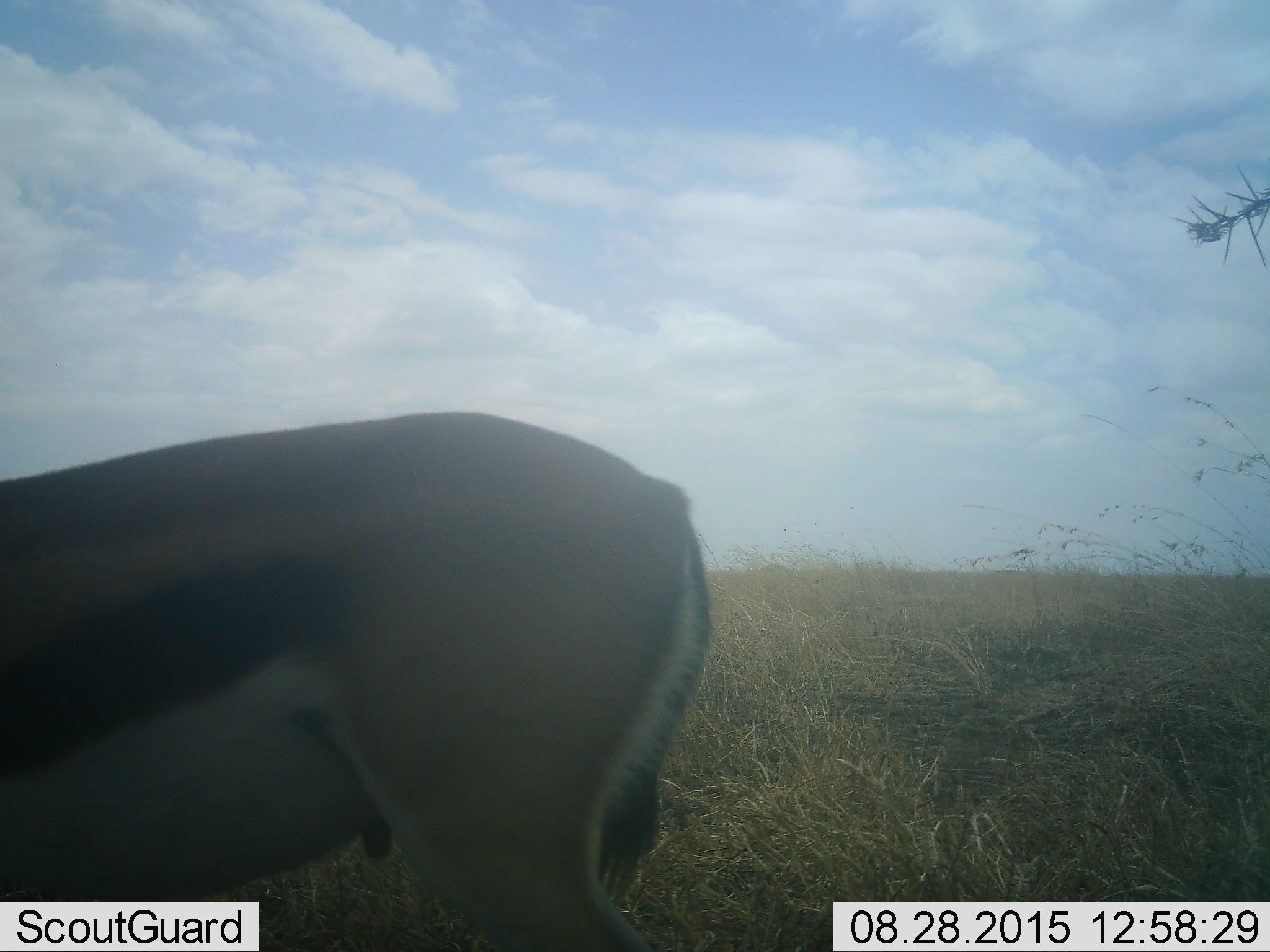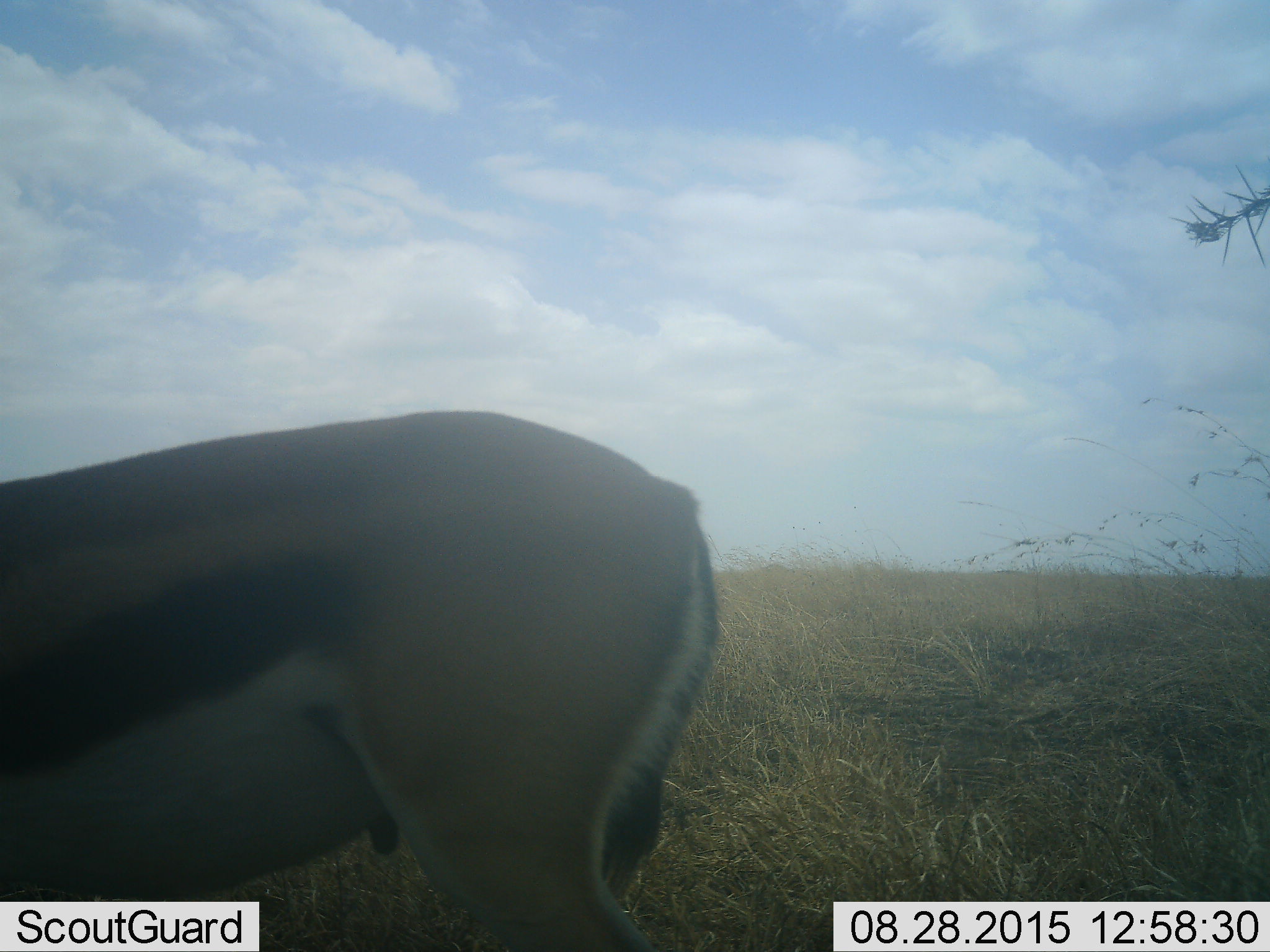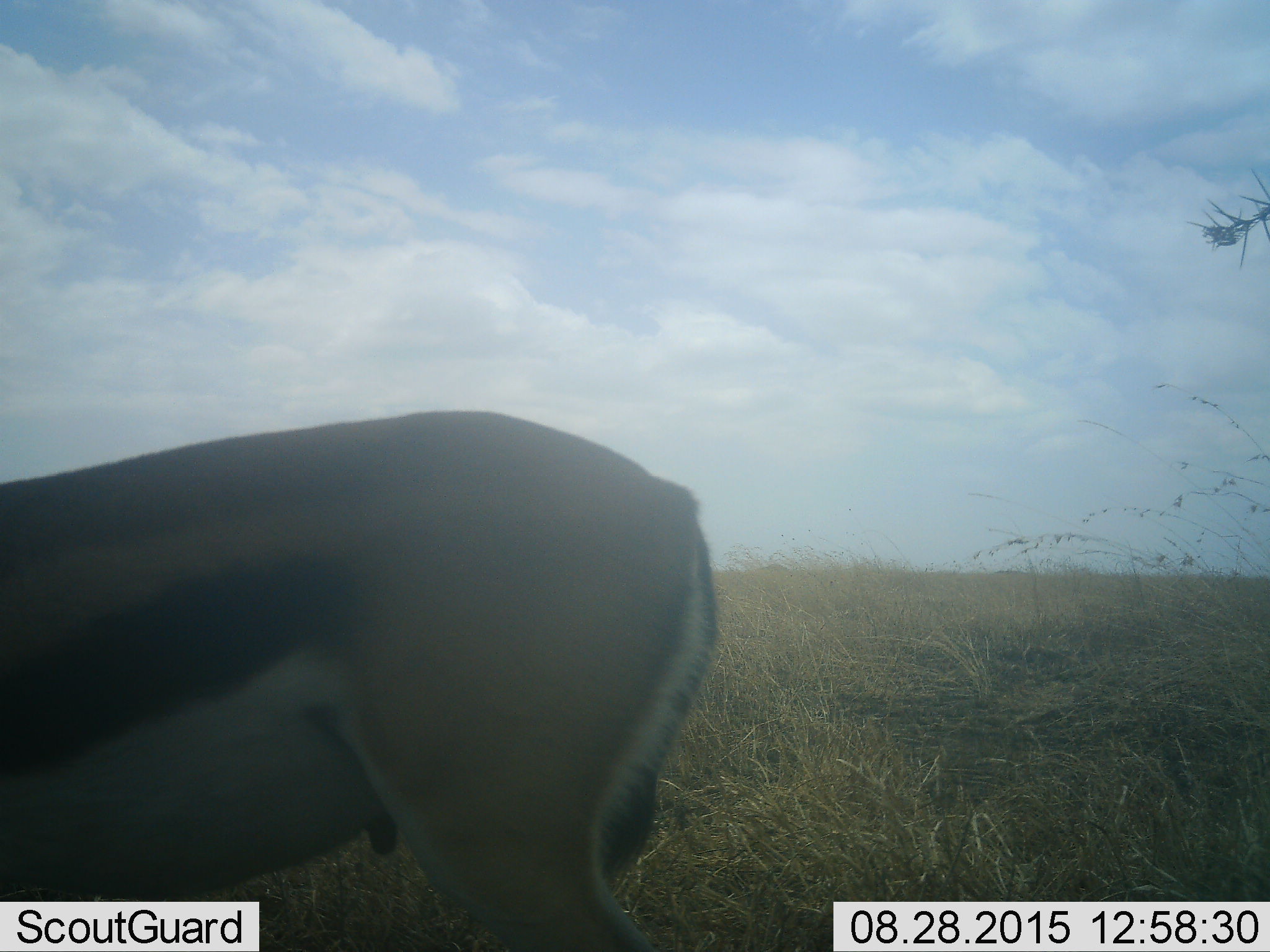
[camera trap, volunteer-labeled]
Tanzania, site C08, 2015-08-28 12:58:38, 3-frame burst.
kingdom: Animalia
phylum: Chordata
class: Mammalia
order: Artiodactyla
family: Bovidae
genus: Eudorcas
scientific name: Eudorcas thomsonii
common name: thomson's gazelle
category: gazellethomsons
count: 1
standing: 69%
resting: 8%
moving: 15%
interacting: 0%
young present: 0%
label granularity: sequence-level